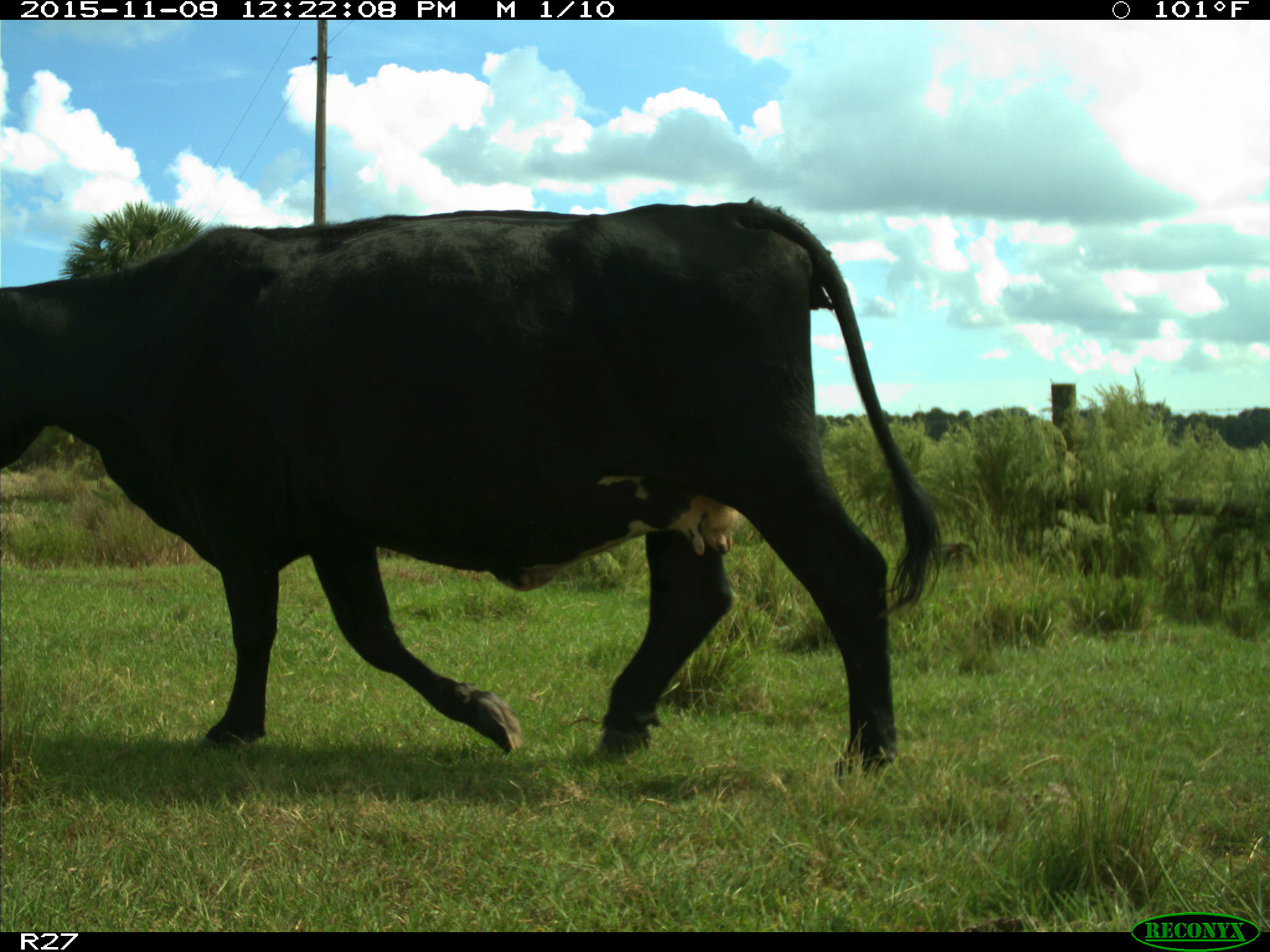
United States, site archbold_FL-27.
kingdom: Animalia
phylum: Chordata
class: Mammalia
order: Artiodactyla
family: Bovidae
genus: Bos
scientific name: Bos taurus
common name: domestic cow